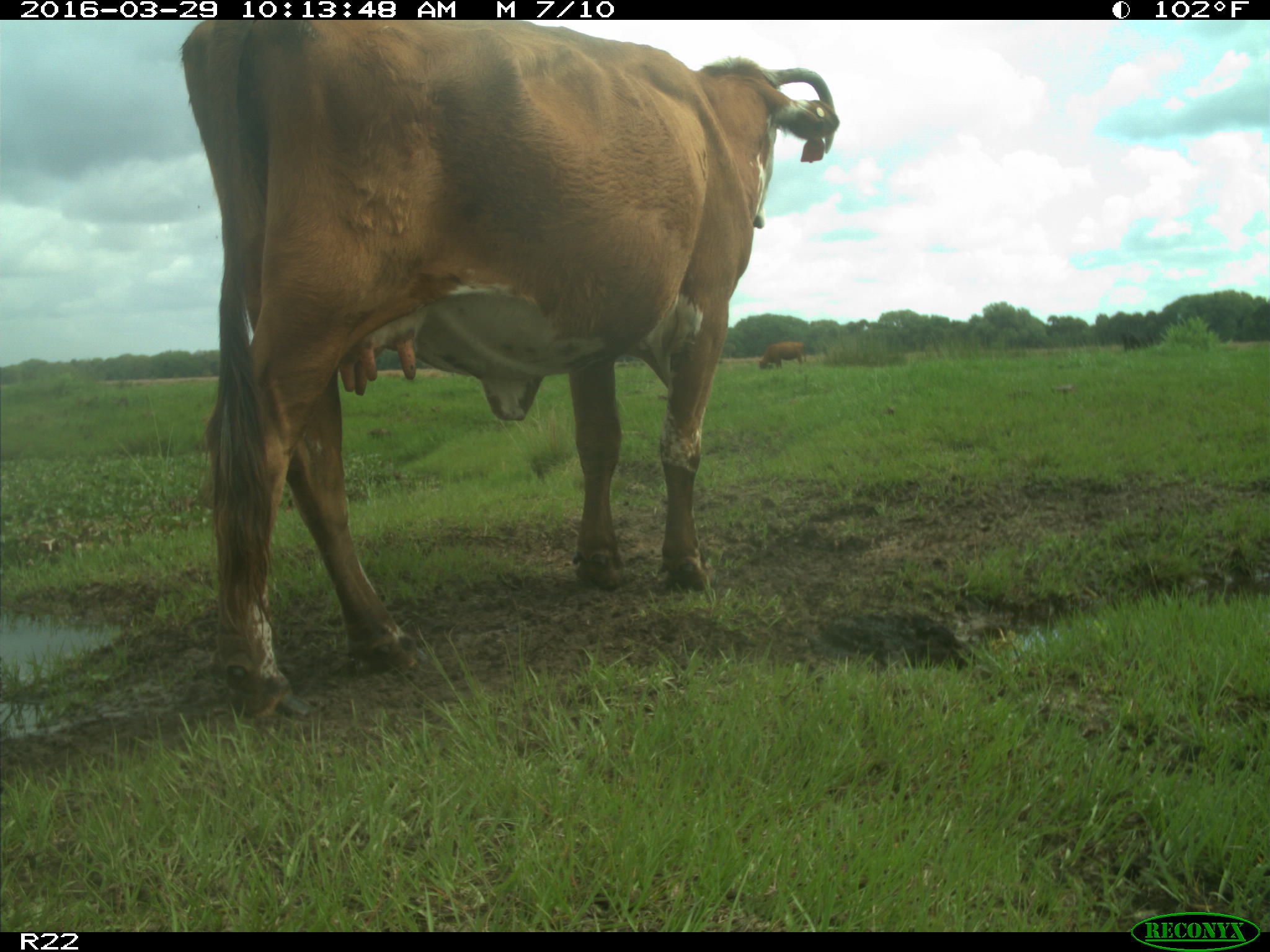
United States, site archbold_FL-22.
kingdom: Animalia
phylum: Chordata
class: Mammalia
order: Artiodactyla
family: Bovidae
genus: Bos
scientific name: Bos taurus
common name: domestic cow